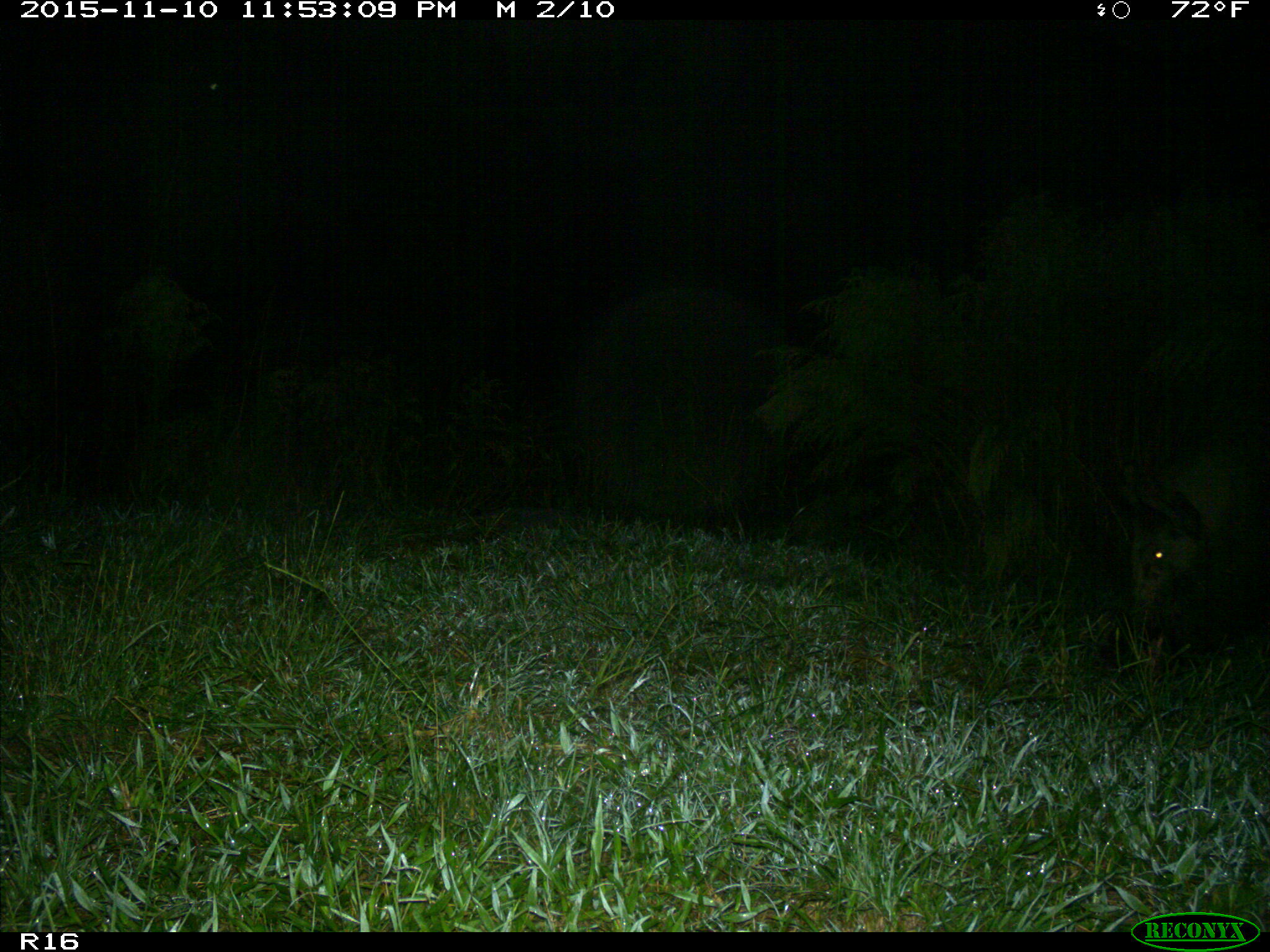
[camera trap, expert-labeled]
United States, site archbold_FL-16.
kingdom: Animalia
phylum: Chordata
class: Mammalia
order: Artiodactyla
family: Suidae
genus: Sus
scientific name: Sus scrofa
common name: wild boar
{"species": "Sus scrofa (wild boar)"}